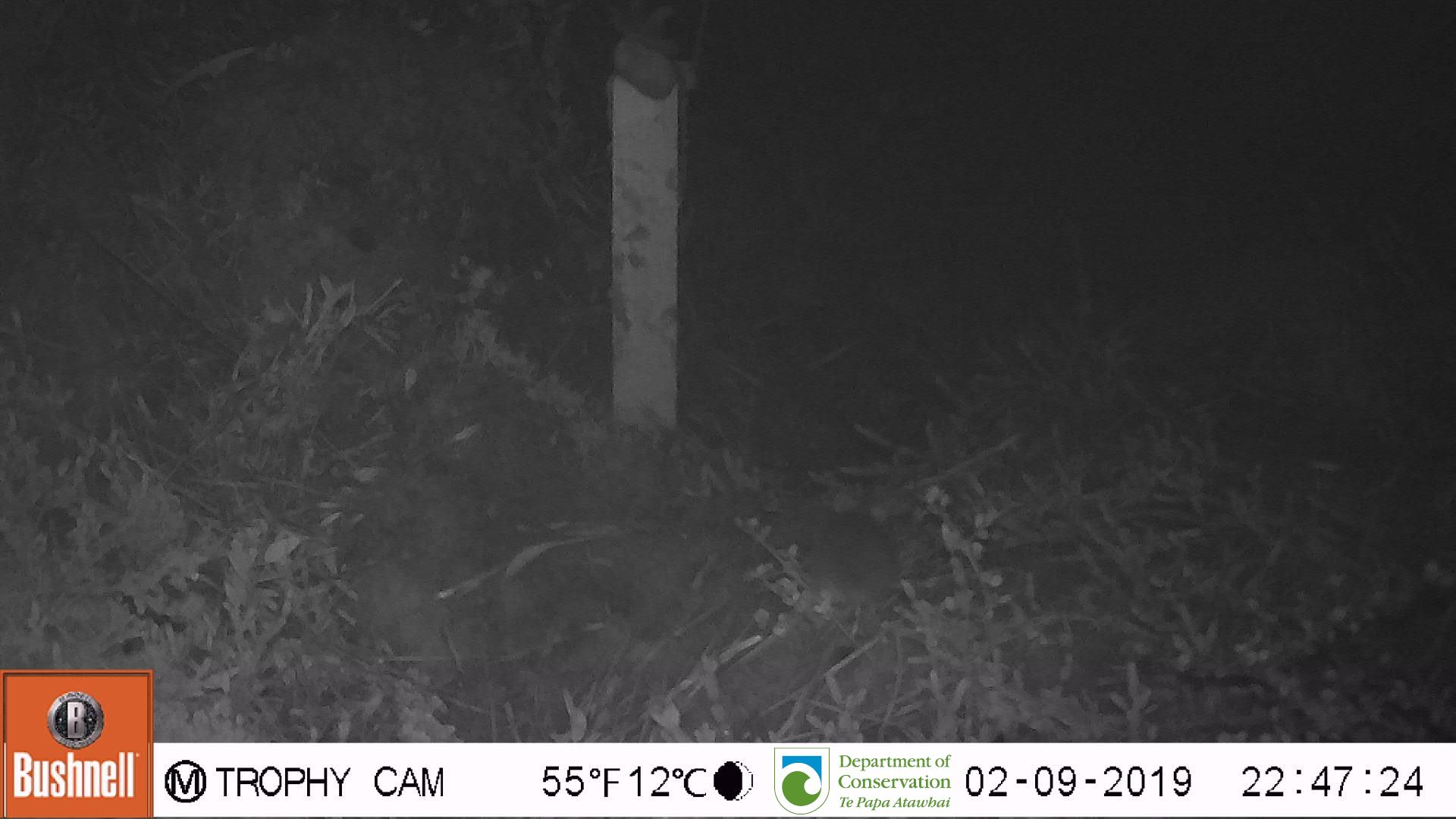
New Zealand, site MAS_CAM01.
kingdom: Animalia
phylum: Chordata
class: Mammalia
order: Rodentia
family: Muridae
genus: Mus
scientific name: Mus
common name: mouse